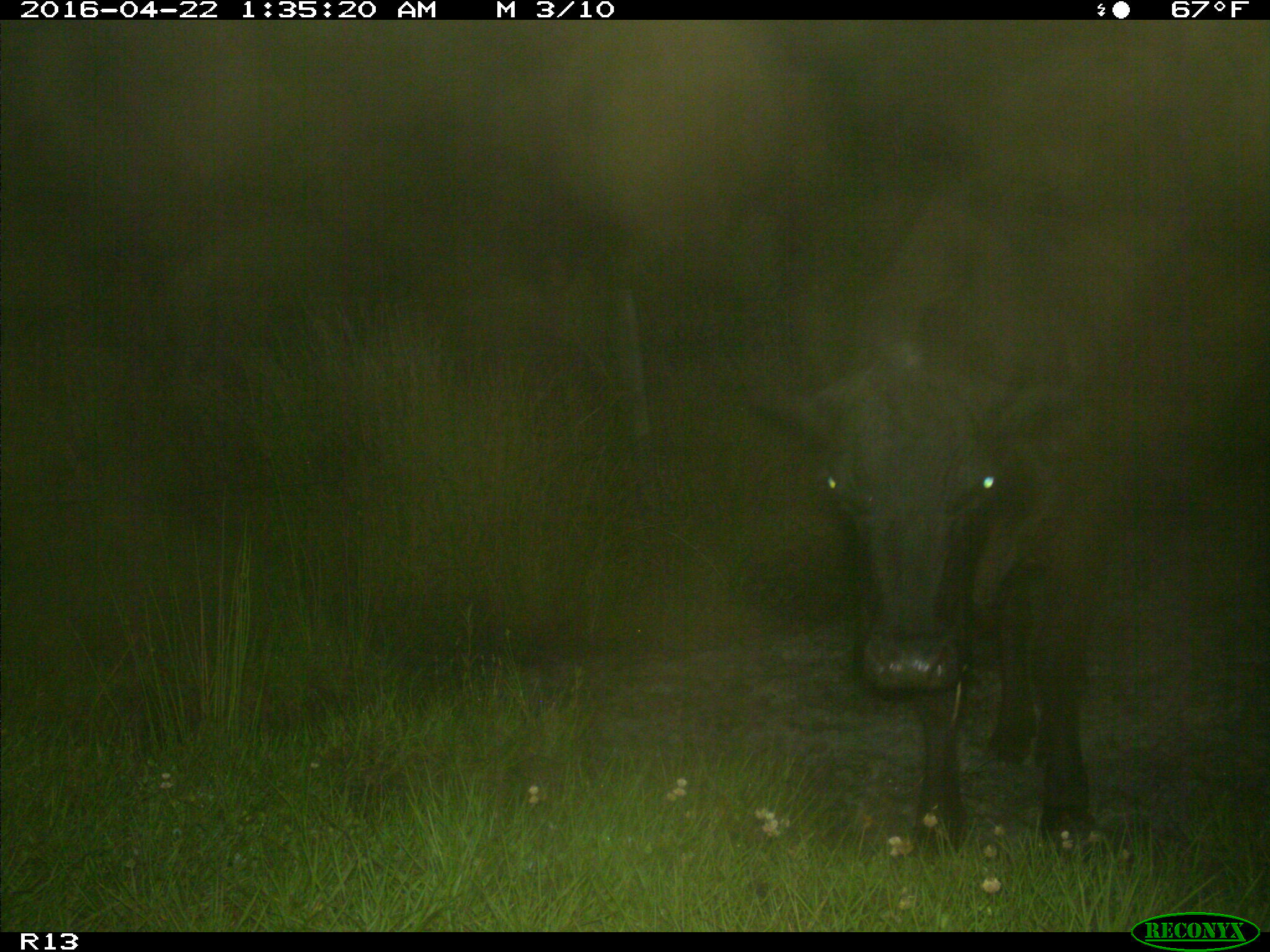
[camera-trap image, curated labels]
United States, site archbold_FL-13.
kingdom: Animalia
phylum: Chordata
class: Mammalia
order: Artiodactyla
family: Bovidae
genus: Bos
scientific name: Bos taurus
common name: domestic cow